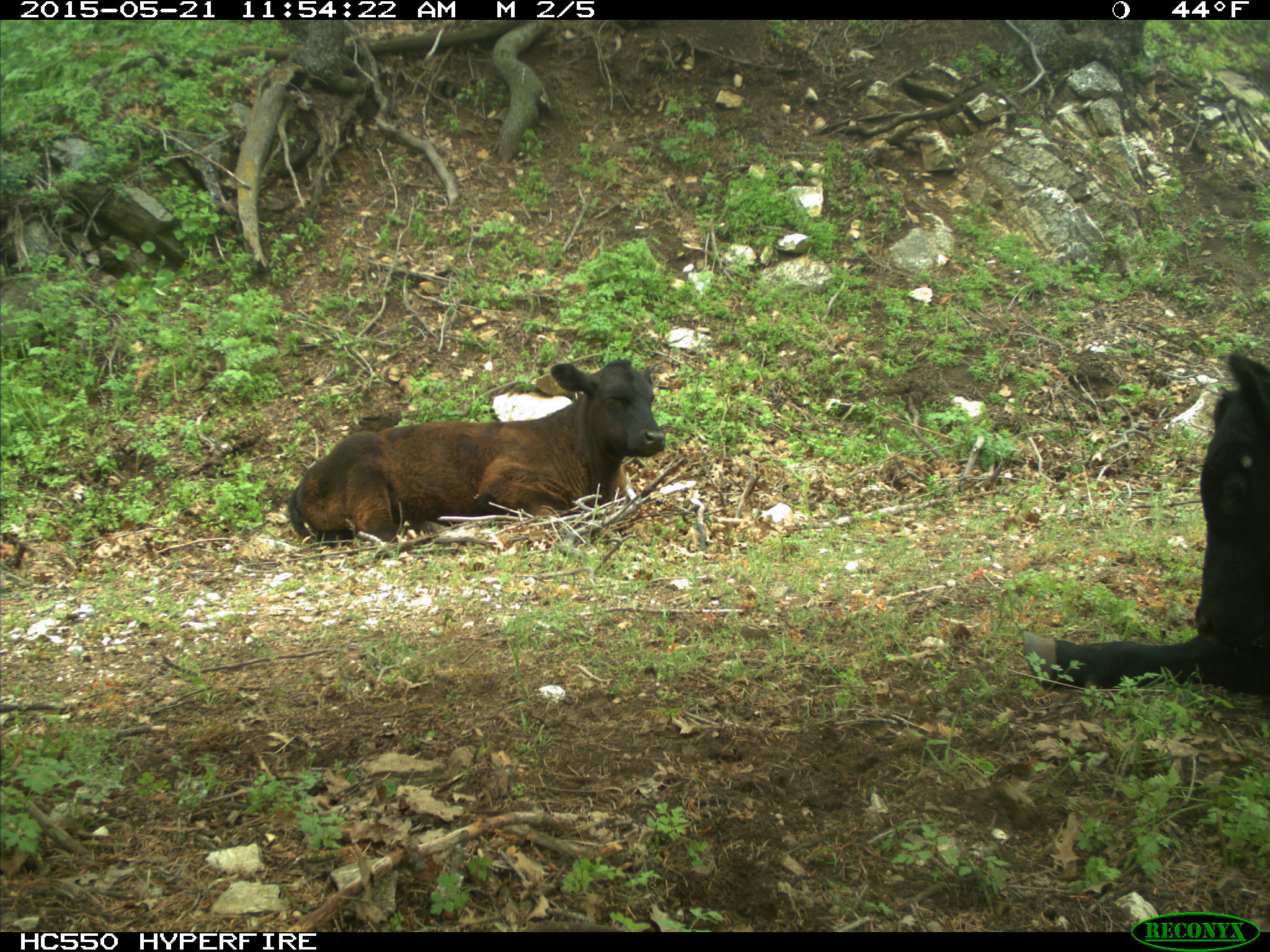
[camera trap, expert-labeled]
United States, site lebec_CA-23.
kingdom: Animalia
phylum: Chordata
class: Mammalia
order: Artiodactyla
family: Bovidae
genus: Bos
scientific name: Bos taurus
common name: domestic cow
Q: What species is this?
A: Bos taurus (domestic cow).